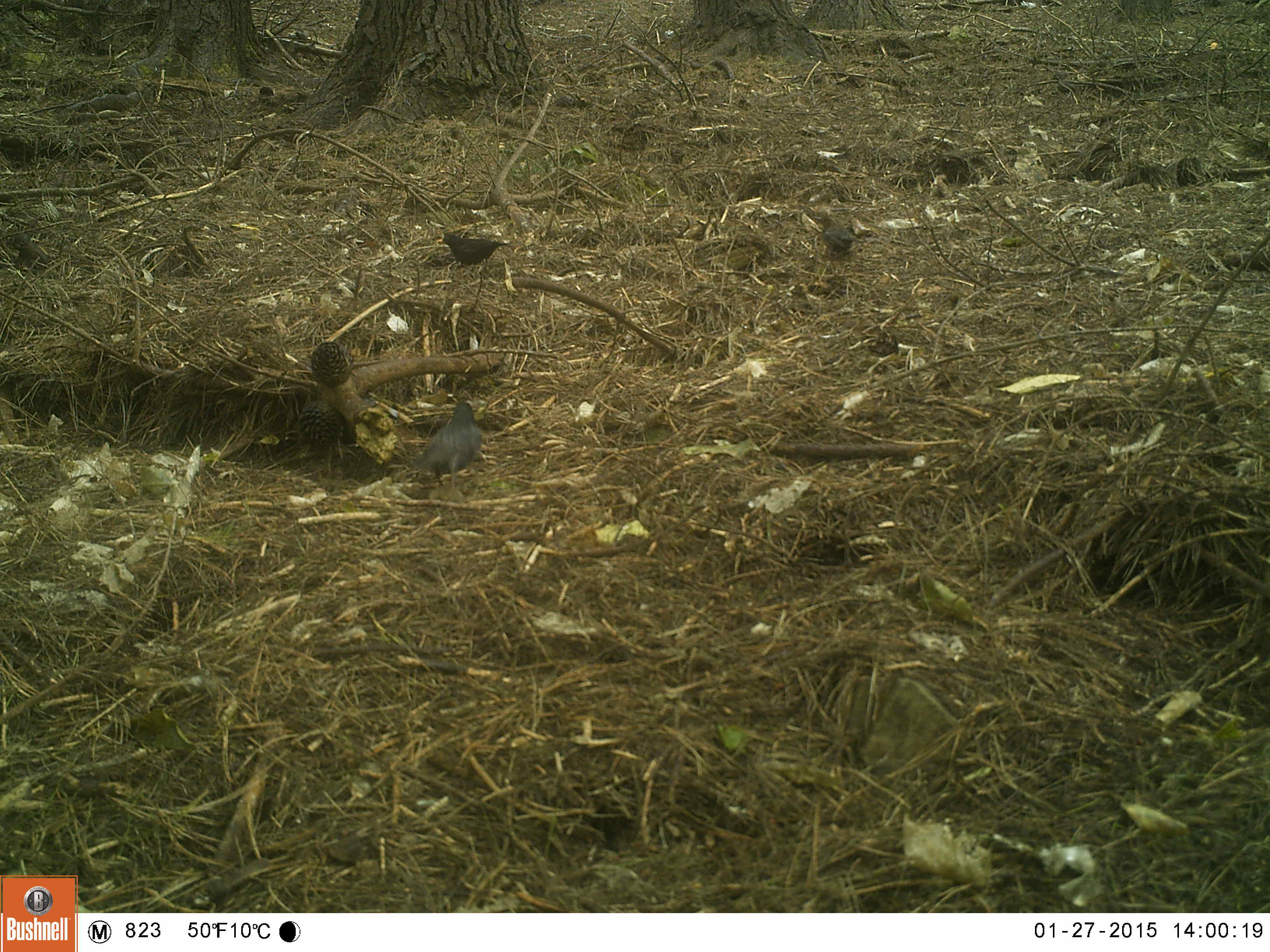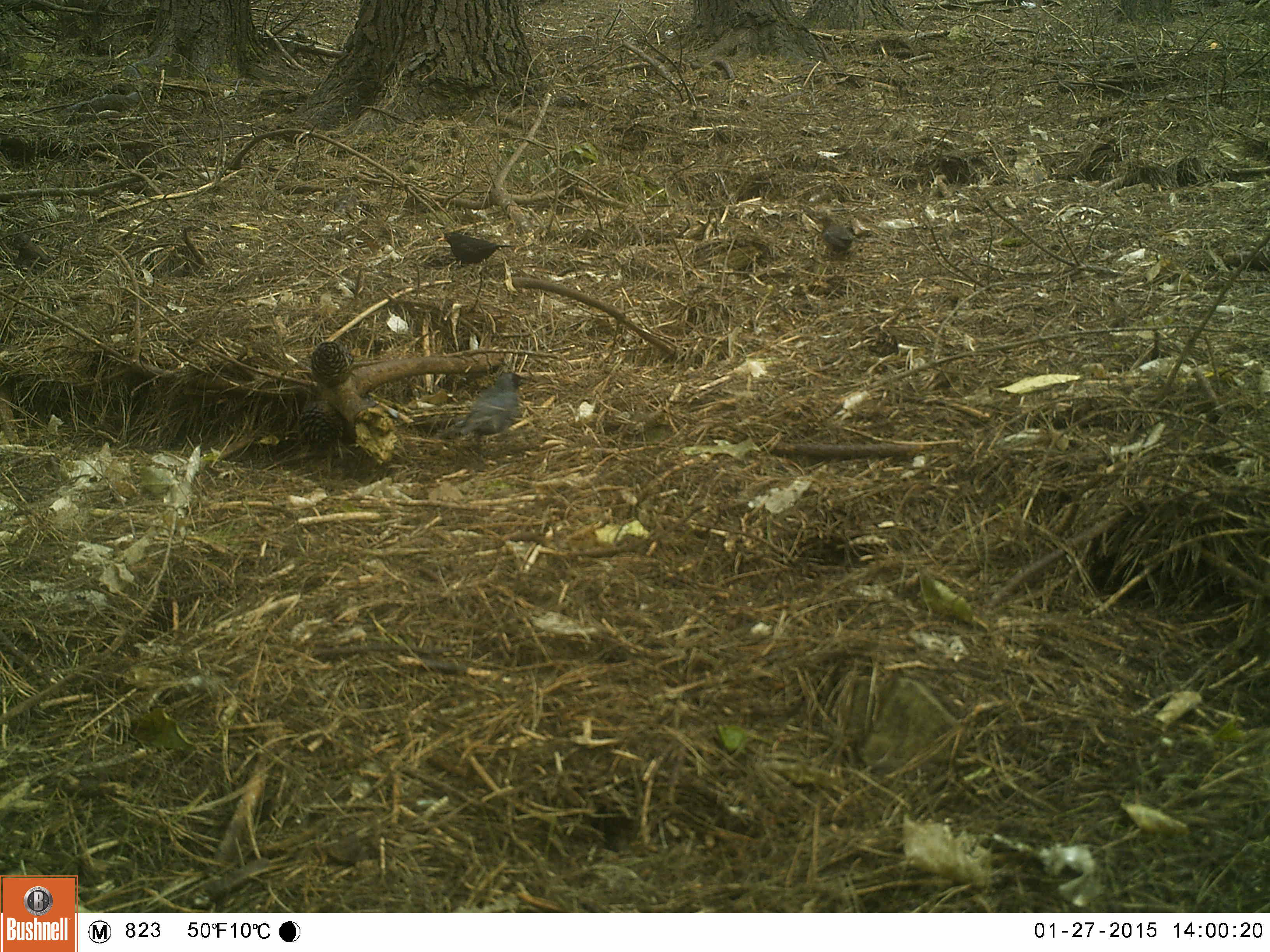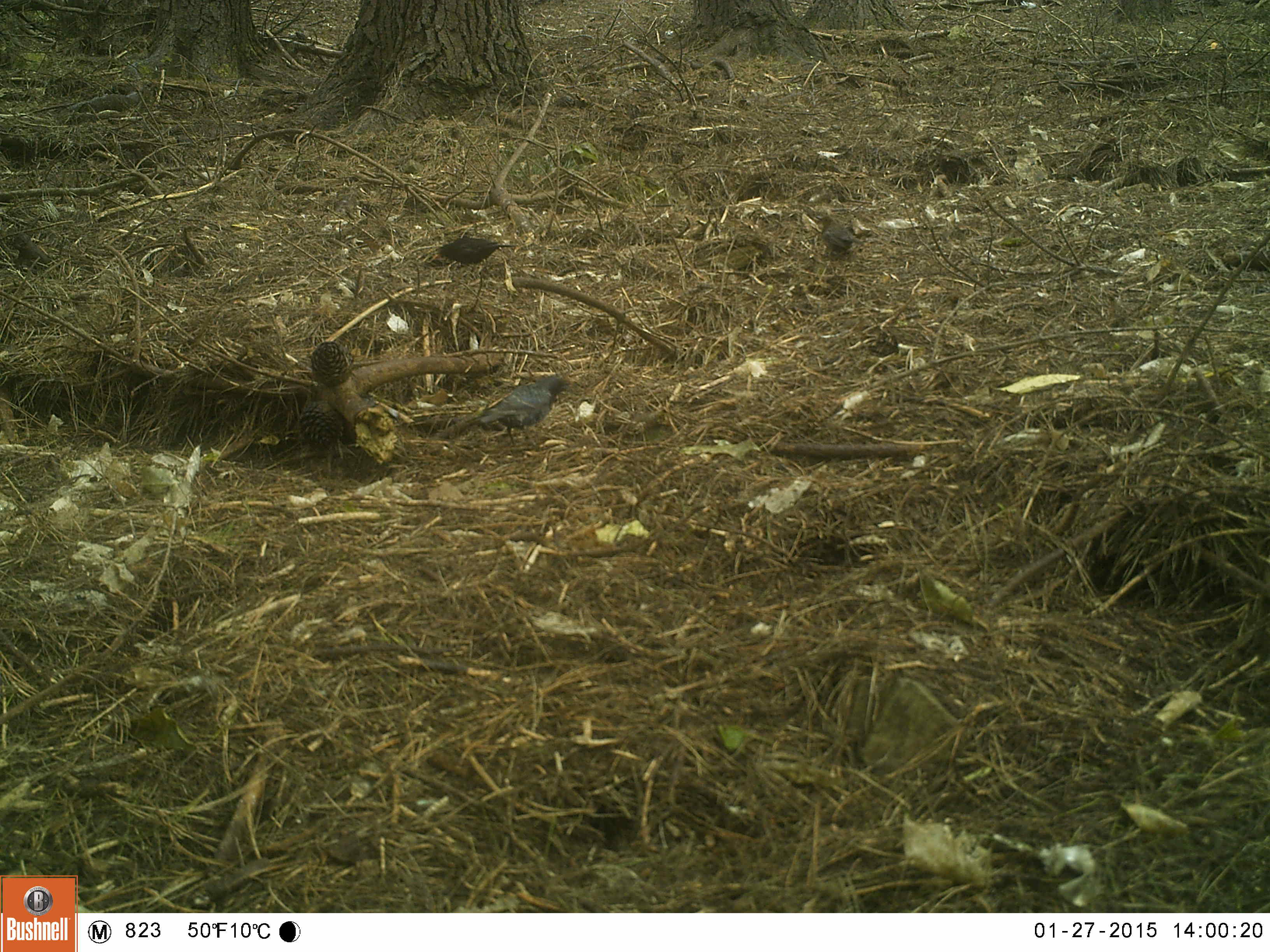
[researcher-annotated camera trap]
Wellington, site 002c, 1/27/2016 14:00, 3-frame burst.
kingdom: Animalia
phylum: Chordata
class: Aves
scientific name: Aves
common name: bird